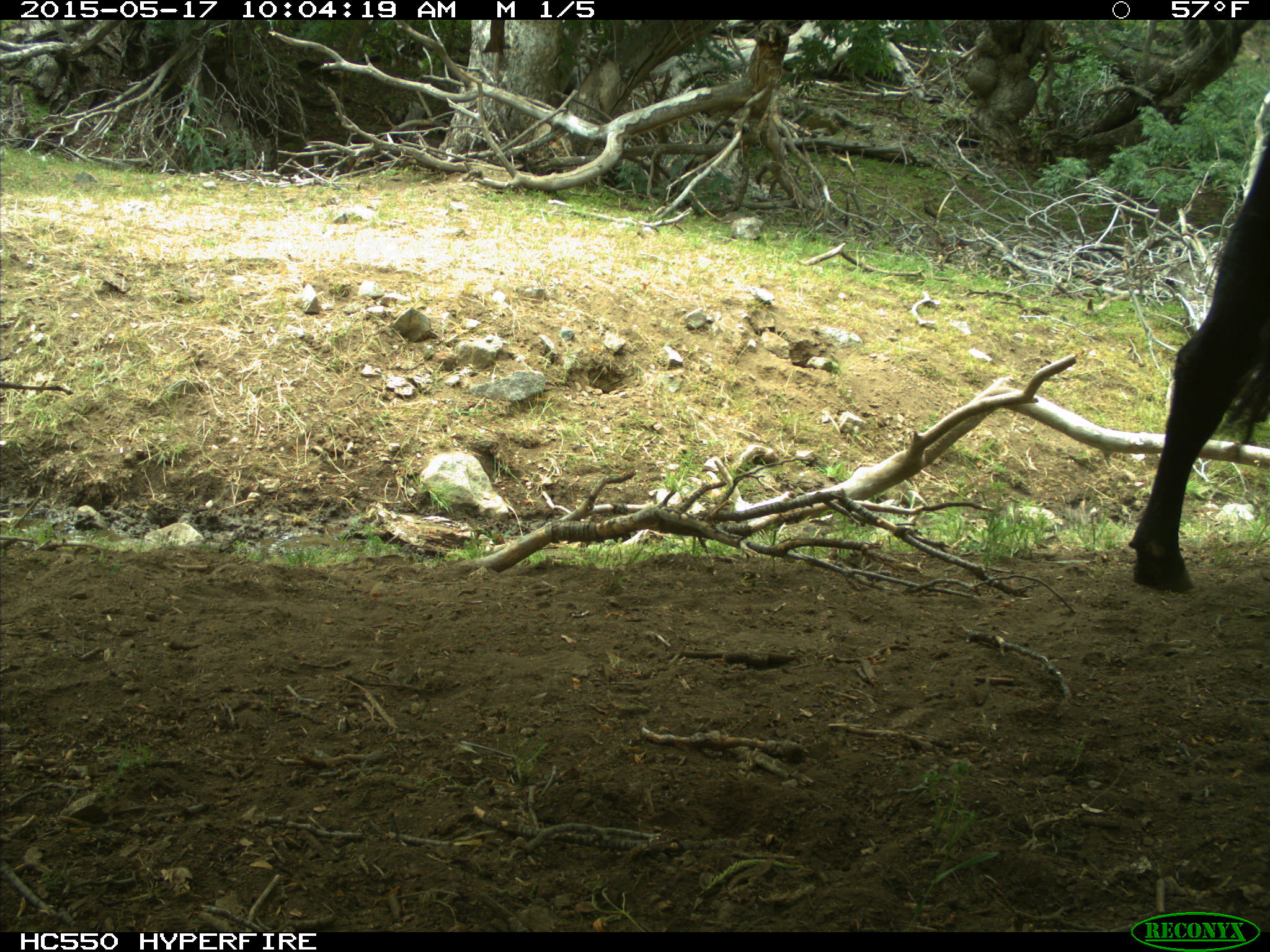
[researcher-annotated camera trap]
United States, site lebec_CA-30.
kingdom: Animalia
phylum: Chordata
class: Mammalia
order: Artiodactyla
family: Bovidae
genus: Bos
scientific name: Bos taurus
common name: domestic cow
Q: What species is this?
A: Bos taurus (domestic cow).